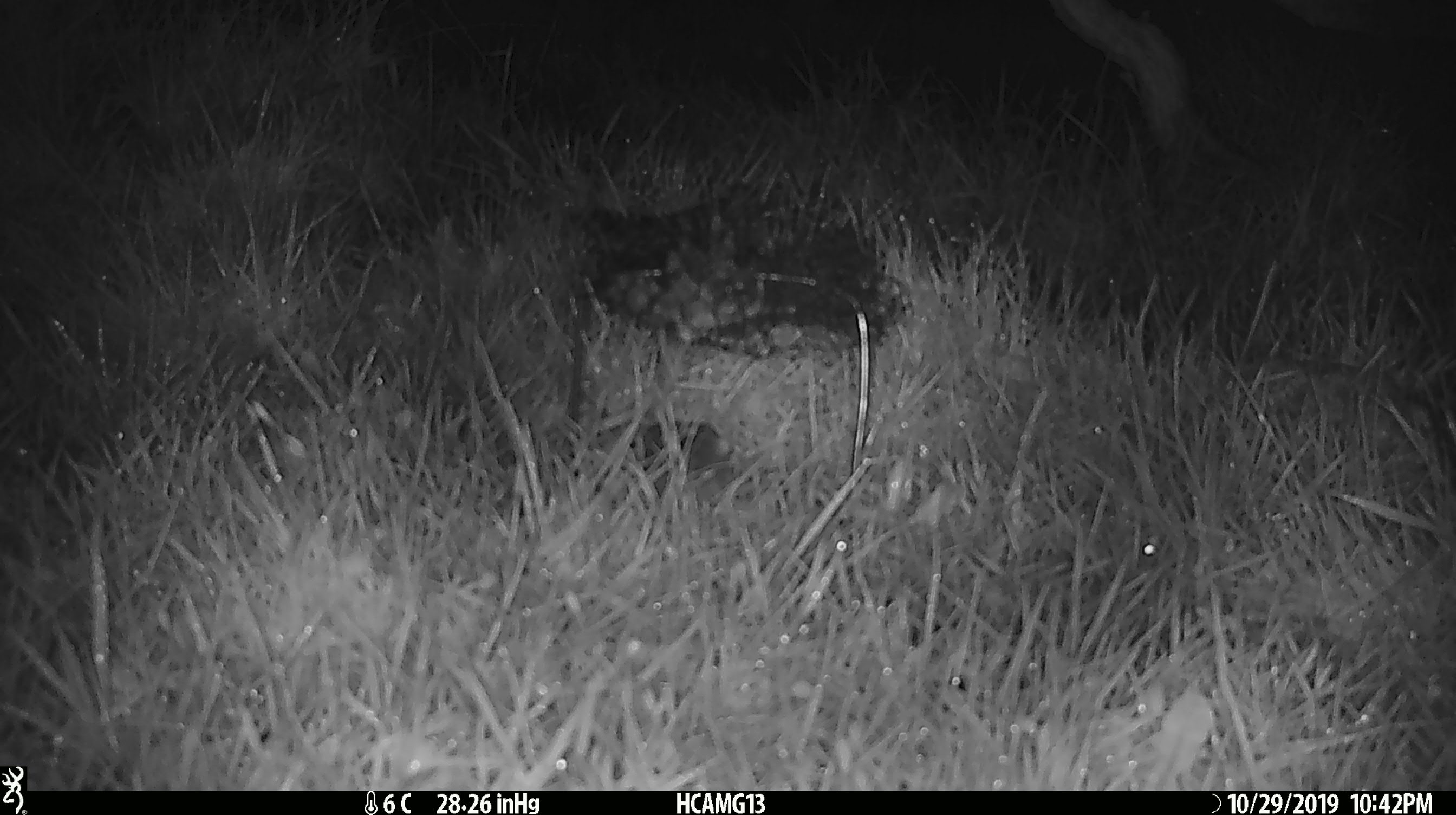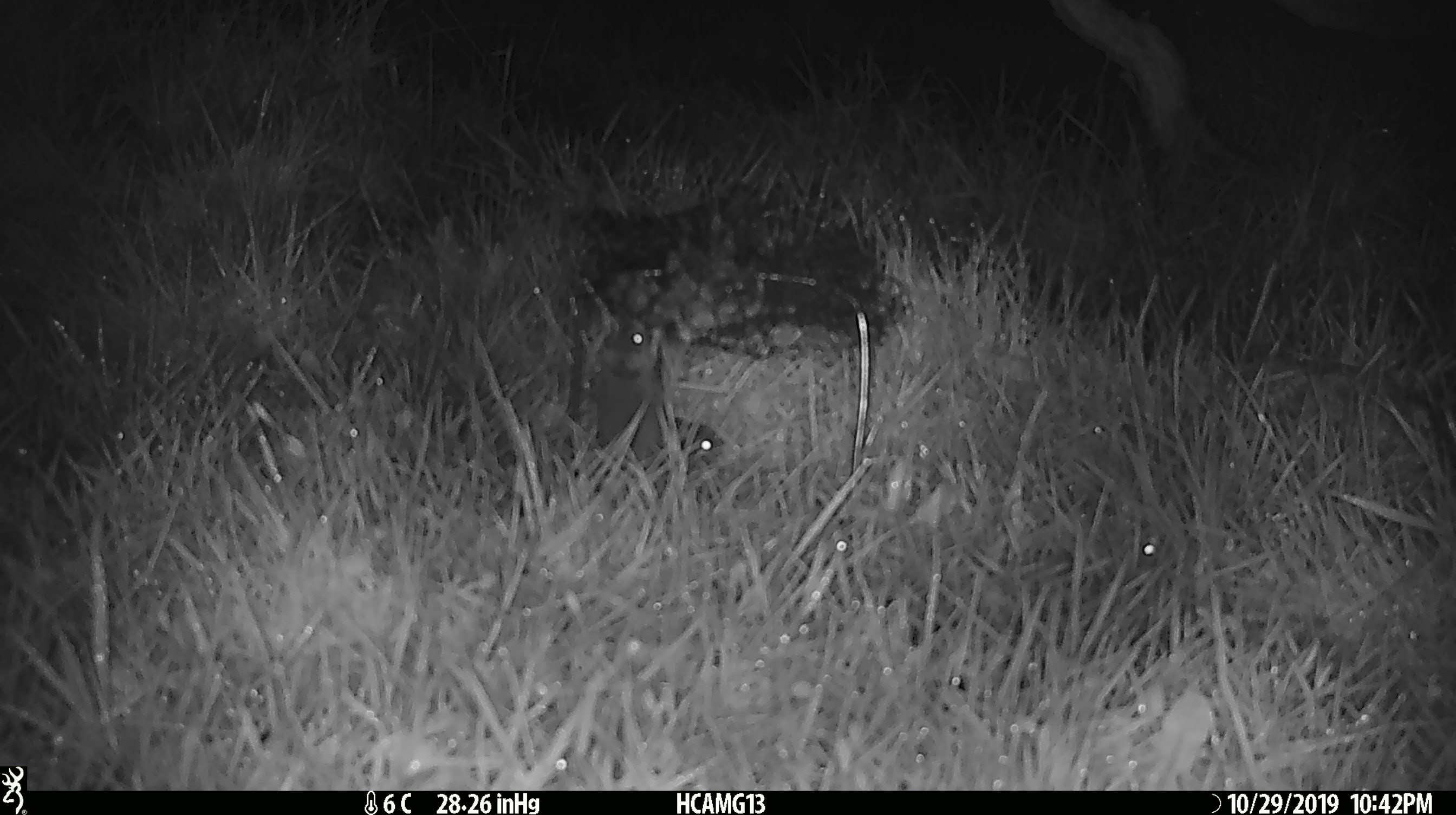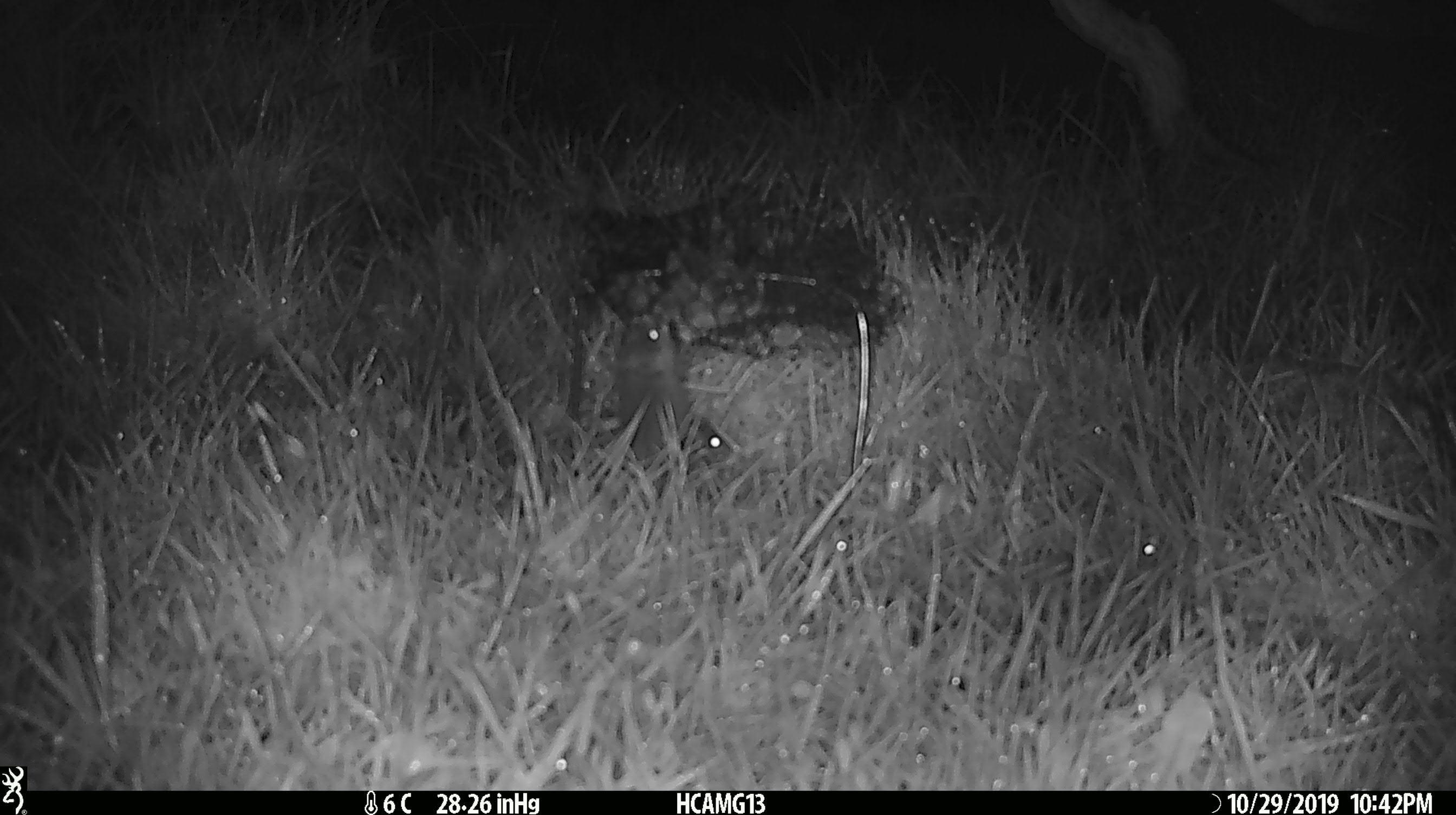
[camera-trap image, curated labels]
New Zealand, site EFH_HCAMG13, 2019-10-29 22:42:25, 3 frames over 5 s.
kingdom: Animalia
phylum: Chordata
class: Mammalia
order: Rodentia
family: Muridae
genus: Mus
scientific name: Mus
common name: mouse